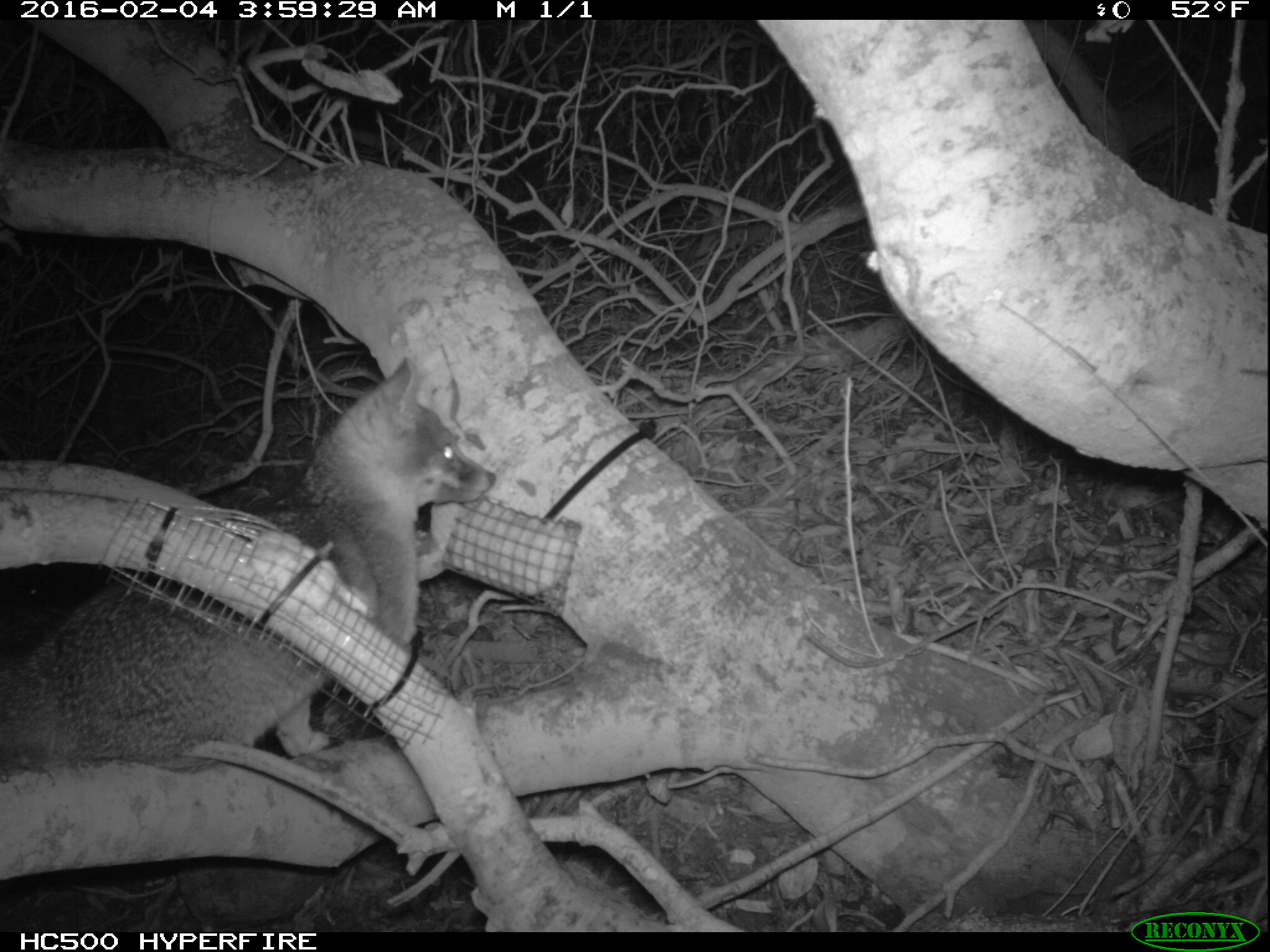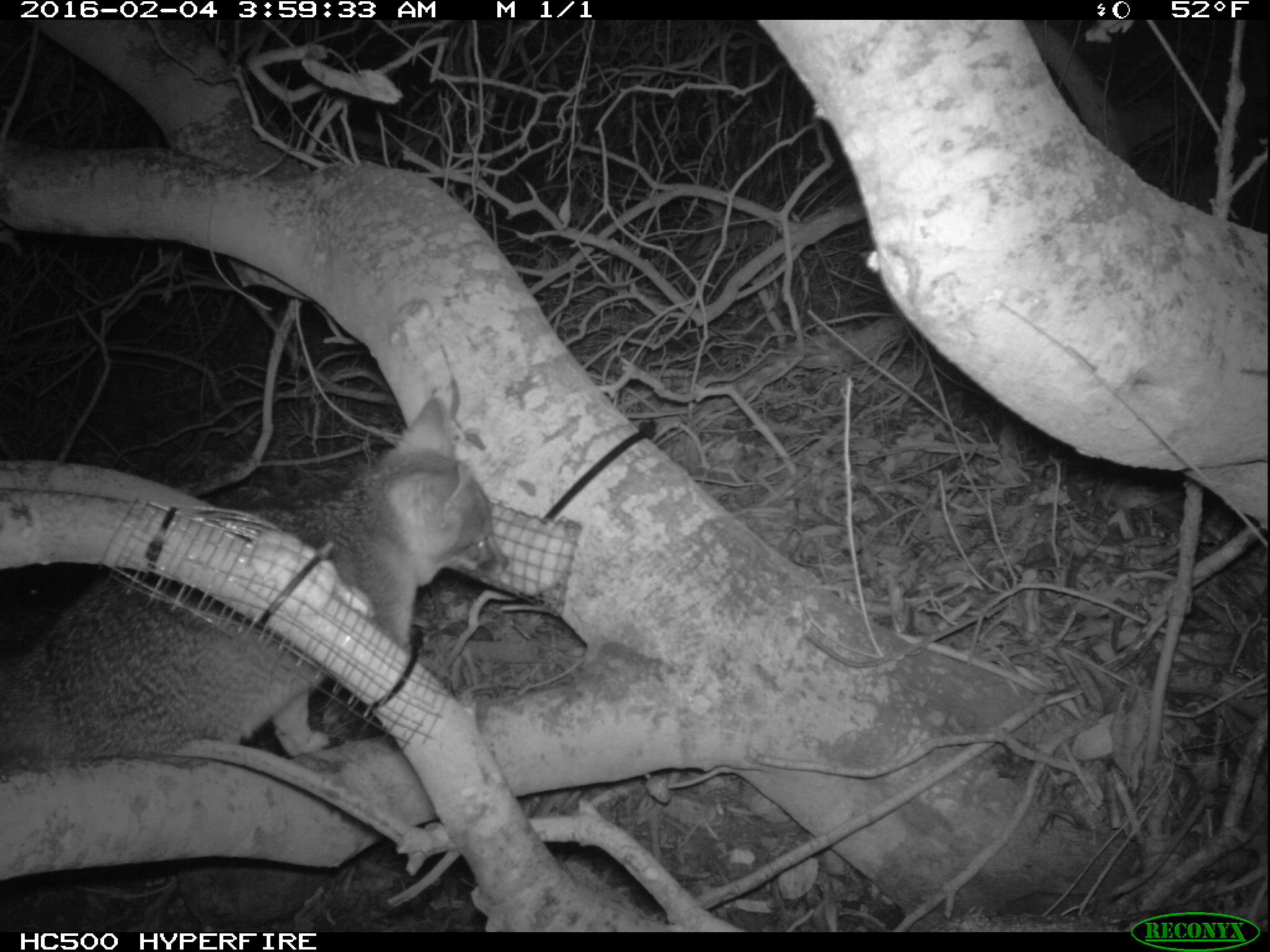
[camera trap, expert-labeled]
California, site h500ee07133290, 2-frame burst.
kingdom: Animalia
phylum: Chordata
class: Mammalia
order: Carnivora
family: Canidae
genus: Urocyon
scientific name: Urocyon littoralis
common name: island fox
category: fox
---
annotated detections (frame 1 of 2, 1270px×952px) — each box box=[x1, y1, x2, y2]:
fox: box=[0, 344, 497, 760]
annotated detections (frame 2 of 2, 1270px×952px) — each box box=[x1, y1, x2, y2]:
fox: box=[0, 395, 509, 778]